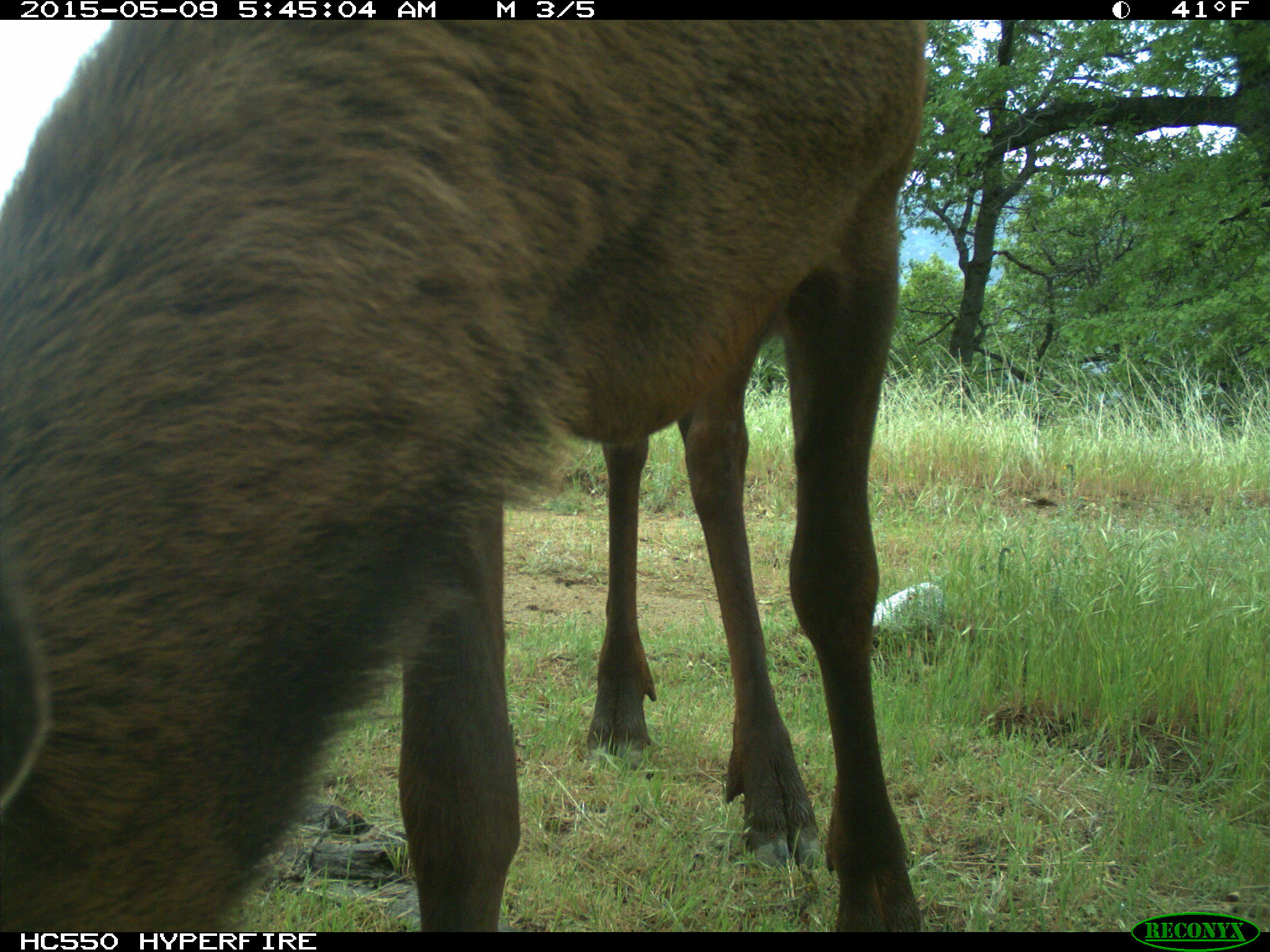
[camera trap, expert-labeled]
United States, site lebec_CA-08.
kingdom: Animalia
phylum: Chordata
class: Mammalia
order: Artiodactyla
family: Cervidae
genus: Cervus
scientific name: Cervus canadensis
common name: elk